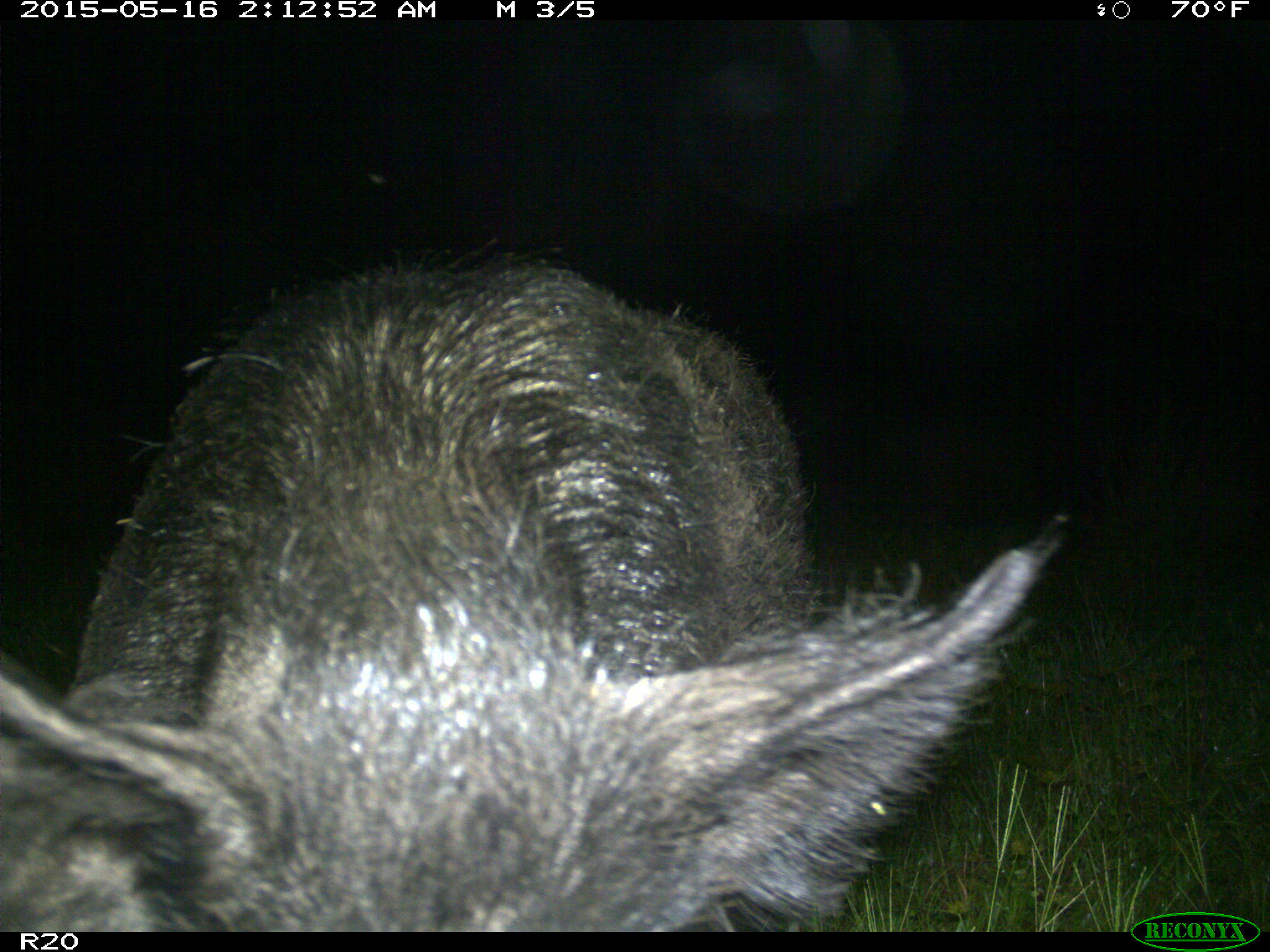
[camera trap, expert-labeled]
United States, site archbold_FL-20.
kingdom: Animalia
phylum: Chordata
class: Mammalia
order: Artiodactyla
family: Suidae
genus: Sus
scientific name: Sus scrofa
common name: wild boar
Sus scrofa (wild boar).